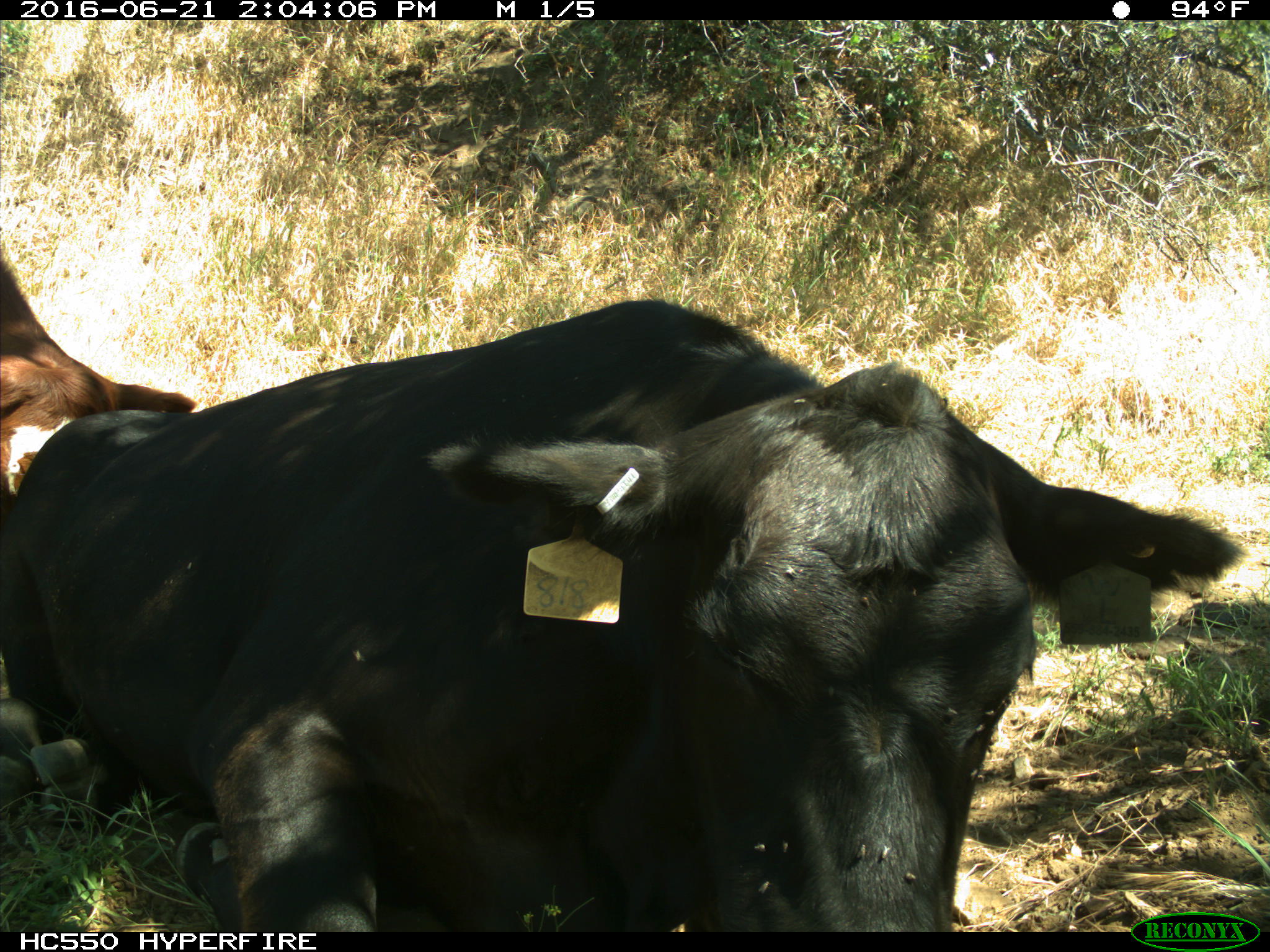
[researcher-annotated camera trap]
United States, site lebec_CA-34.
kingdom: Animalia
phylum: Chordata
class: Mammalia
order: Artiodactyla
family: Bovidae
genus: Bos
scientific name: Bos taurus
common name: domestic cow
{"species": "Bos taurus (domestic cow)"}